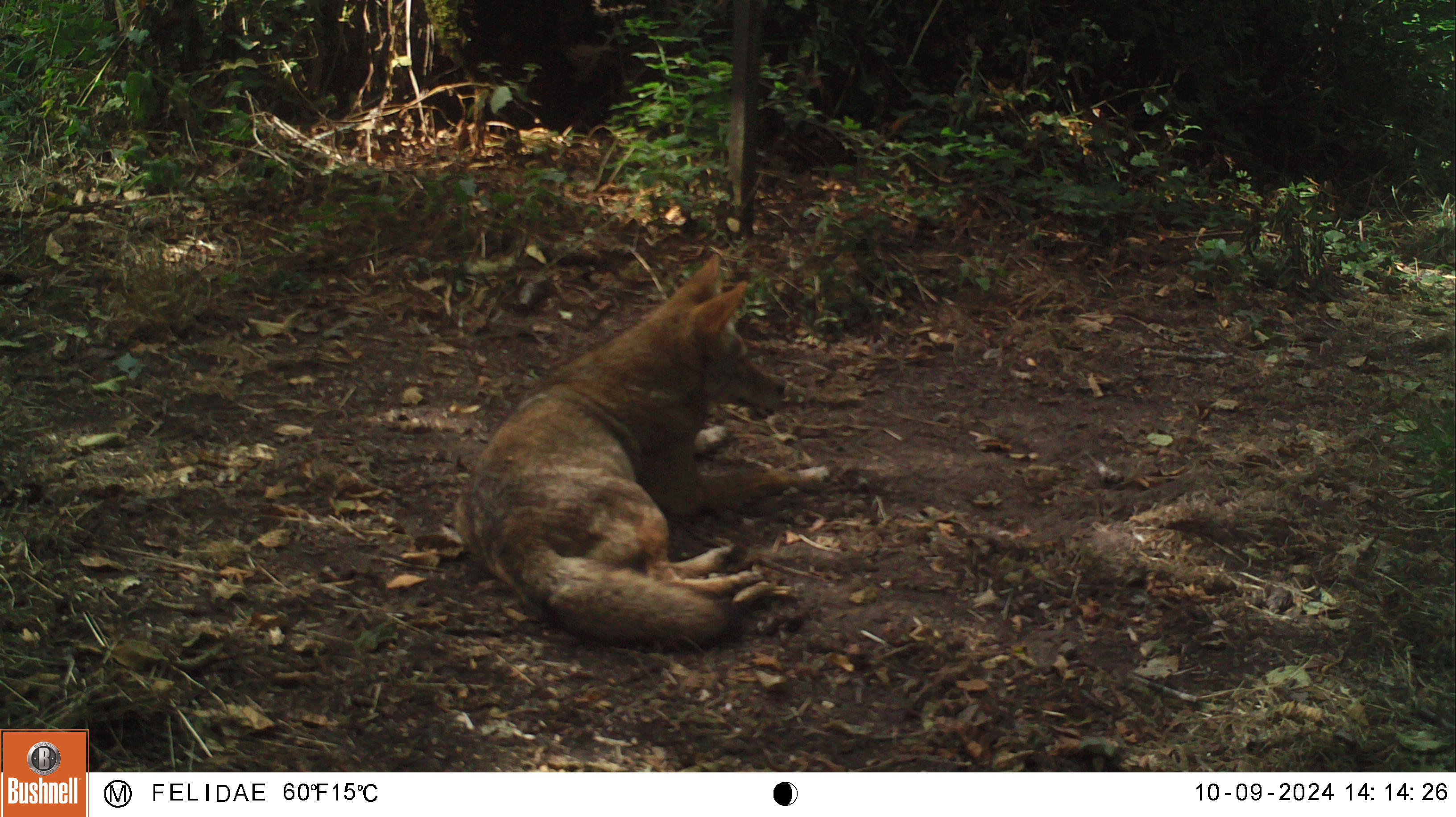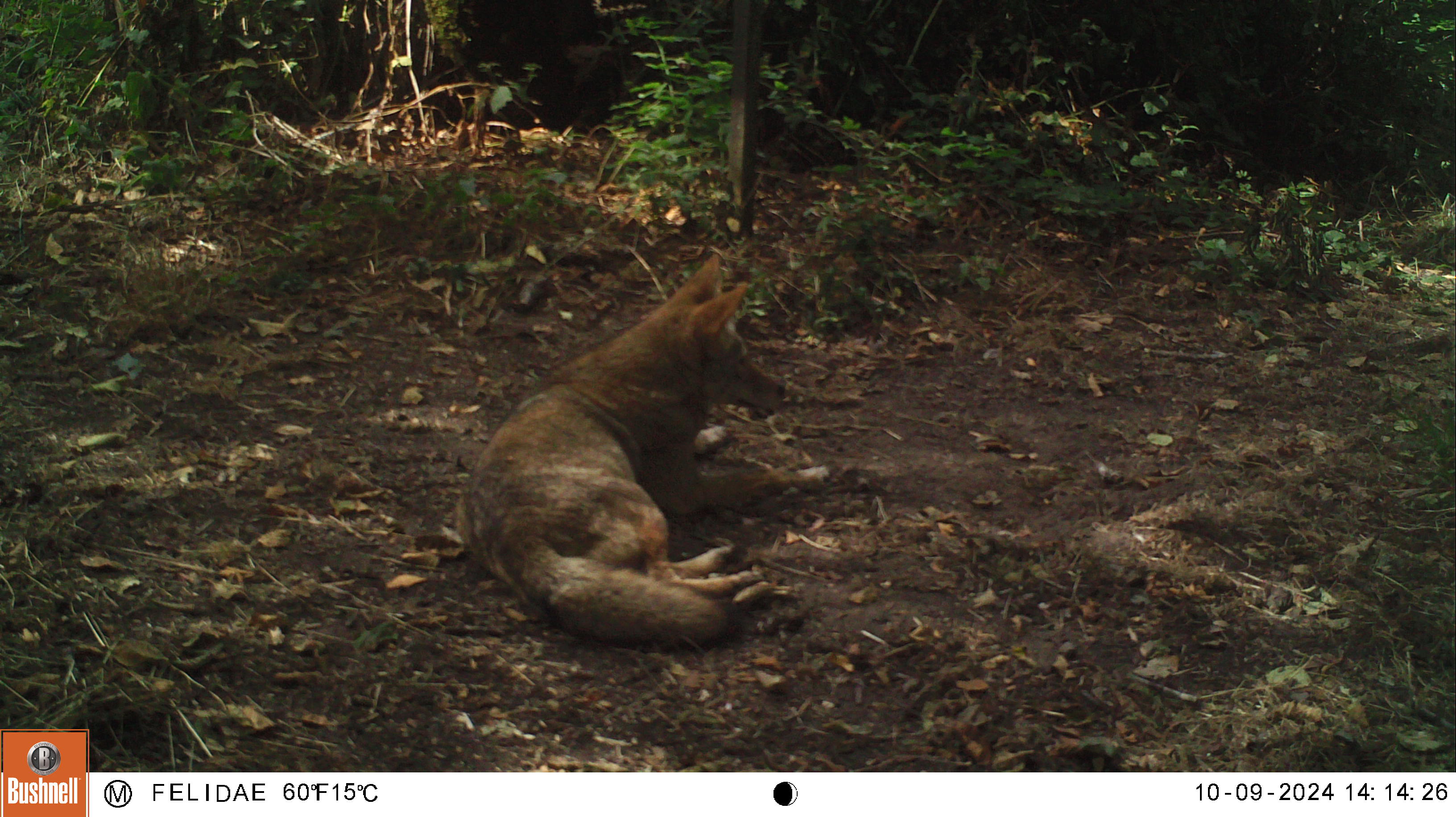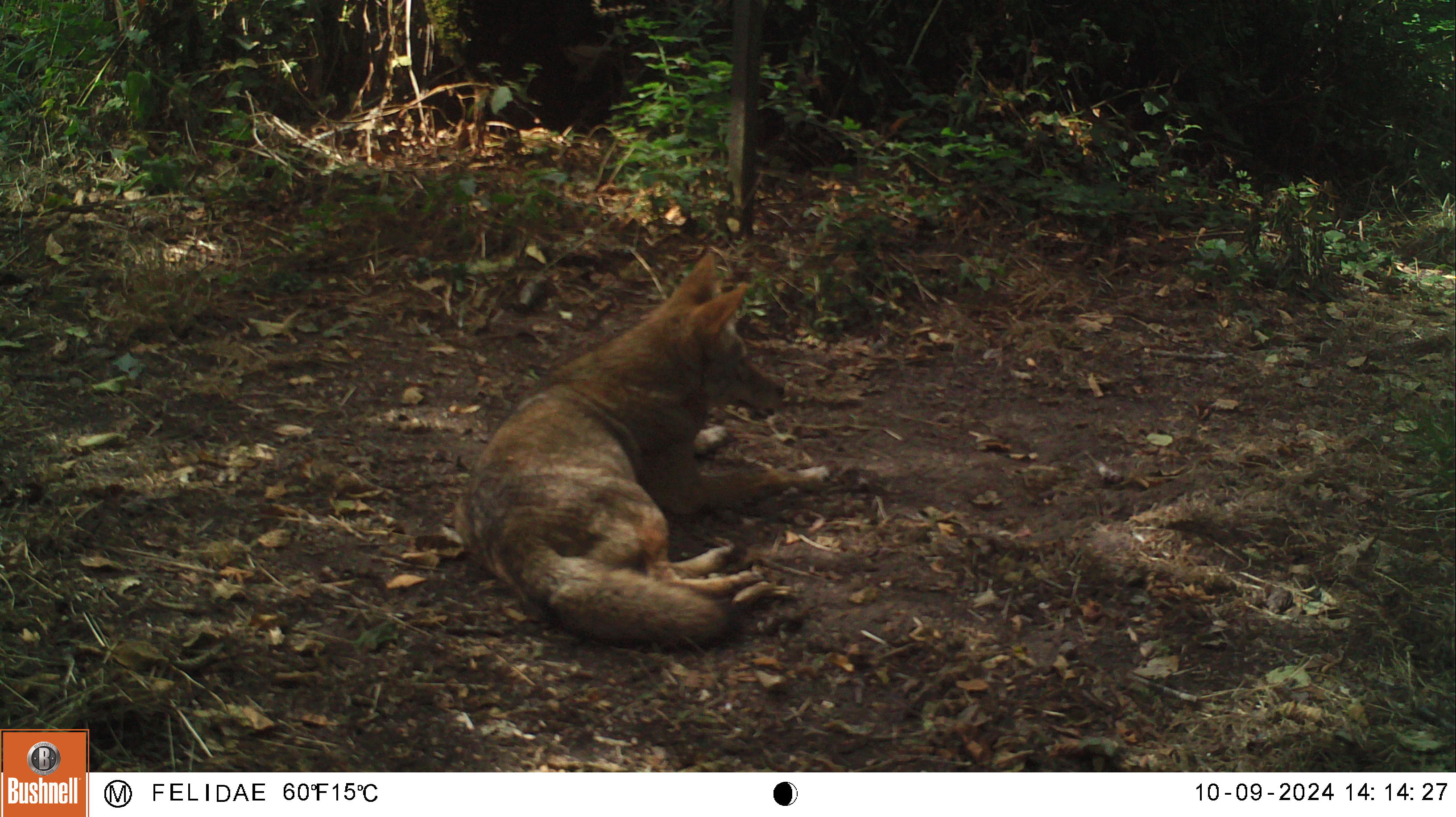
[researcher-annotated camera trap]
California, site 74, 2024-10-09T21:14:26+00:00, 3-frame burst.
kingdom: Animalia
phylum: Chordata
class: Mammalia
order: Carnivora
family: Canidae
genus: Canis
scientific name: Canis latrans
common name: coyote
Coyote (Canis latrans).